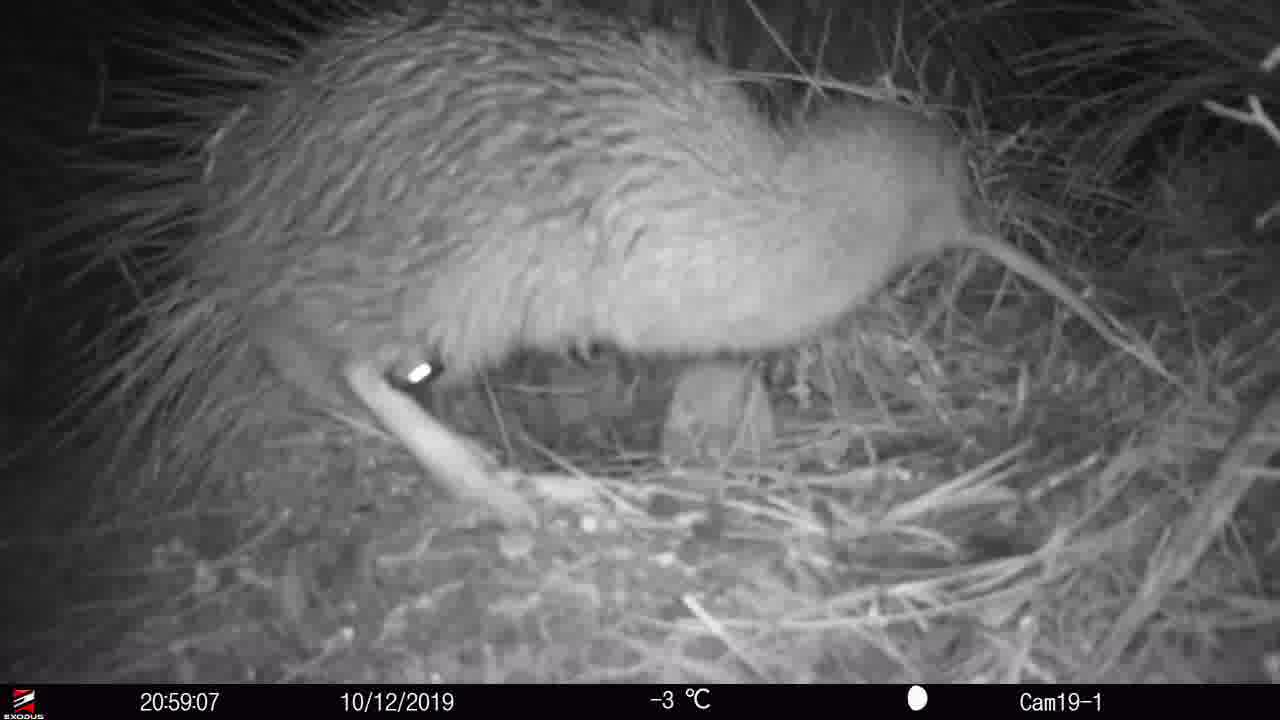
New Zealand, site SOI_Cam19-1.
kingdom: Animalia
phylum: Chordata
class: Aves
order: Apterygiformes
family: Apterygidae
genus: Apteryx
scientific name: Apteryx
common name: kiwi